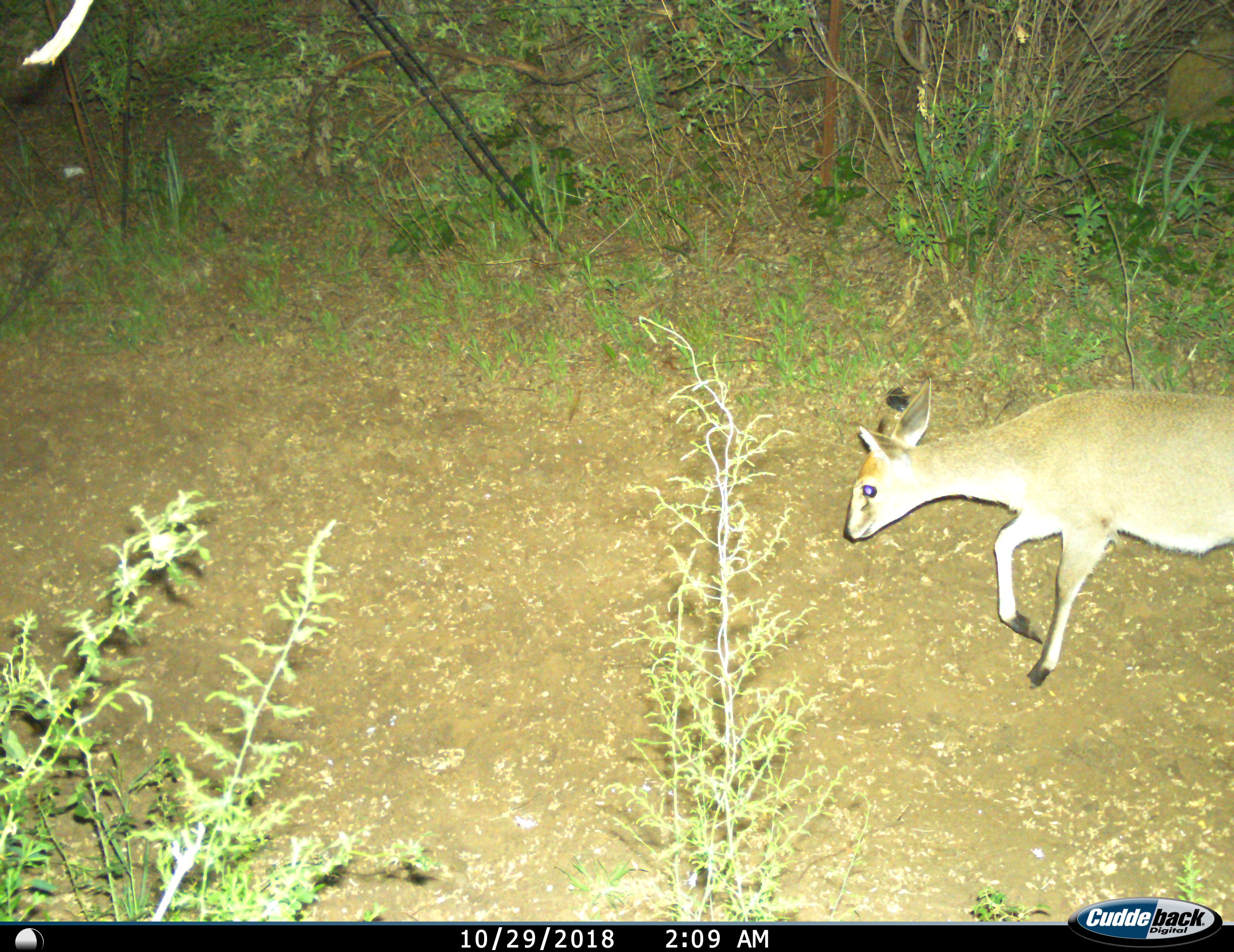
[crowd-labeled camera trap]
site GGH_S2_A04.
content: unidentified animal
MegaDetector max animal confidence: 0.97